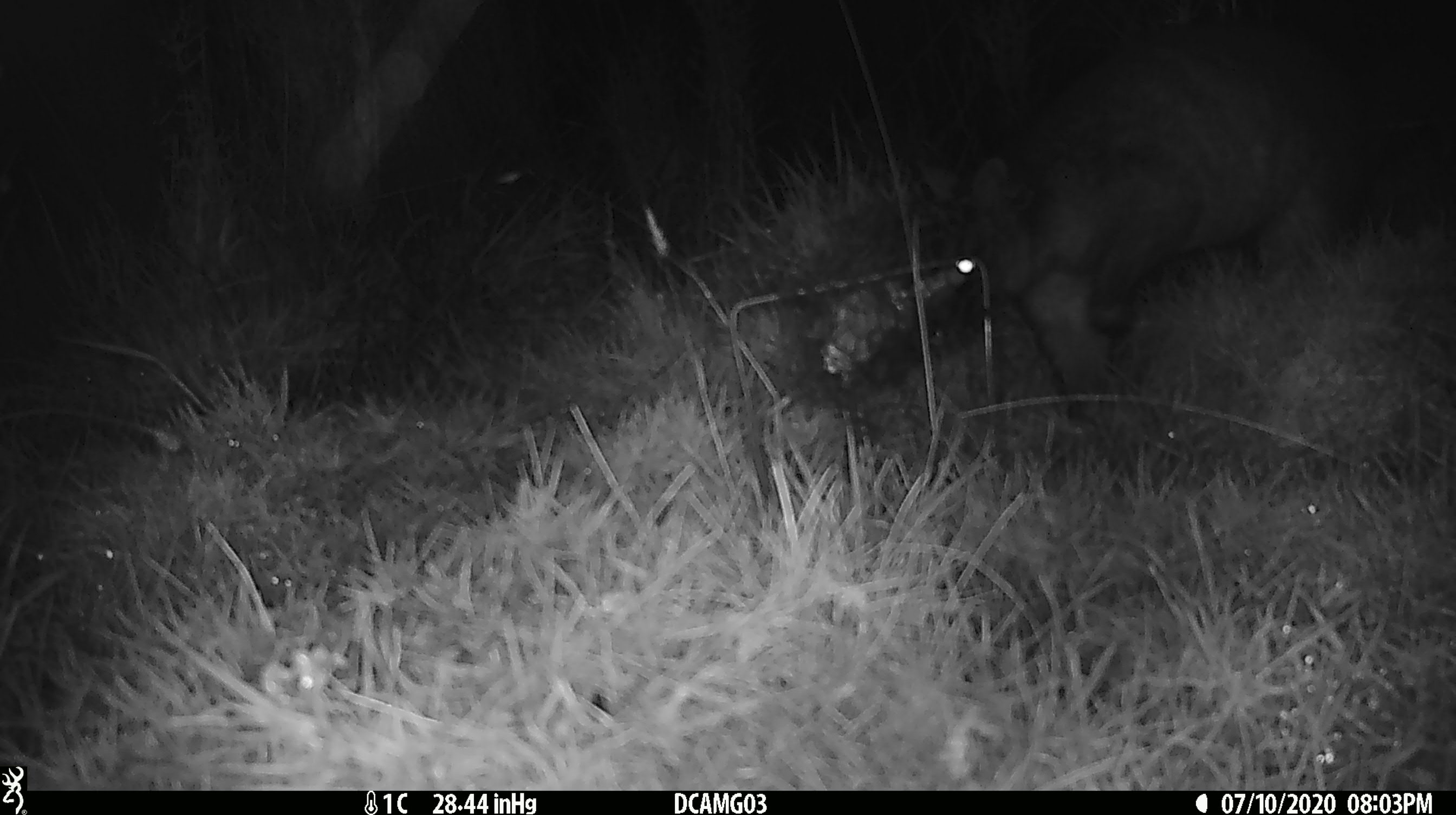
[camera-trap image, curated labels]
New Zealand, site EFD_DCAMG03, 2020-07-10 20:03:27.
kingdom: Animalia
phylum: Chordata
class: Mammalia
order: Diprotodontia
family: Phalangeridae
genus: Trichosurus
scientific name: Trichosurus vulpecula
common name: common brushtail possum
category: possum